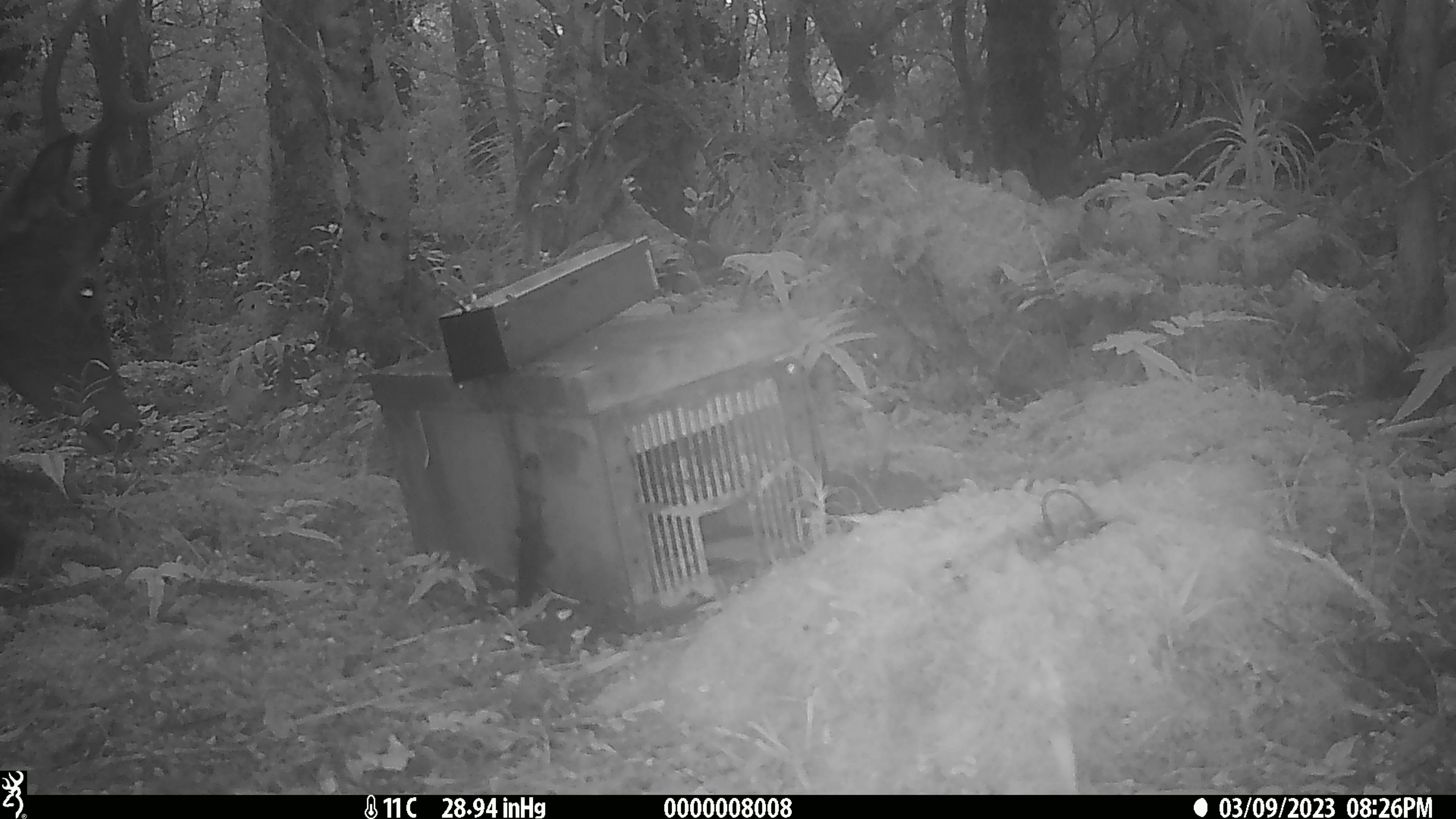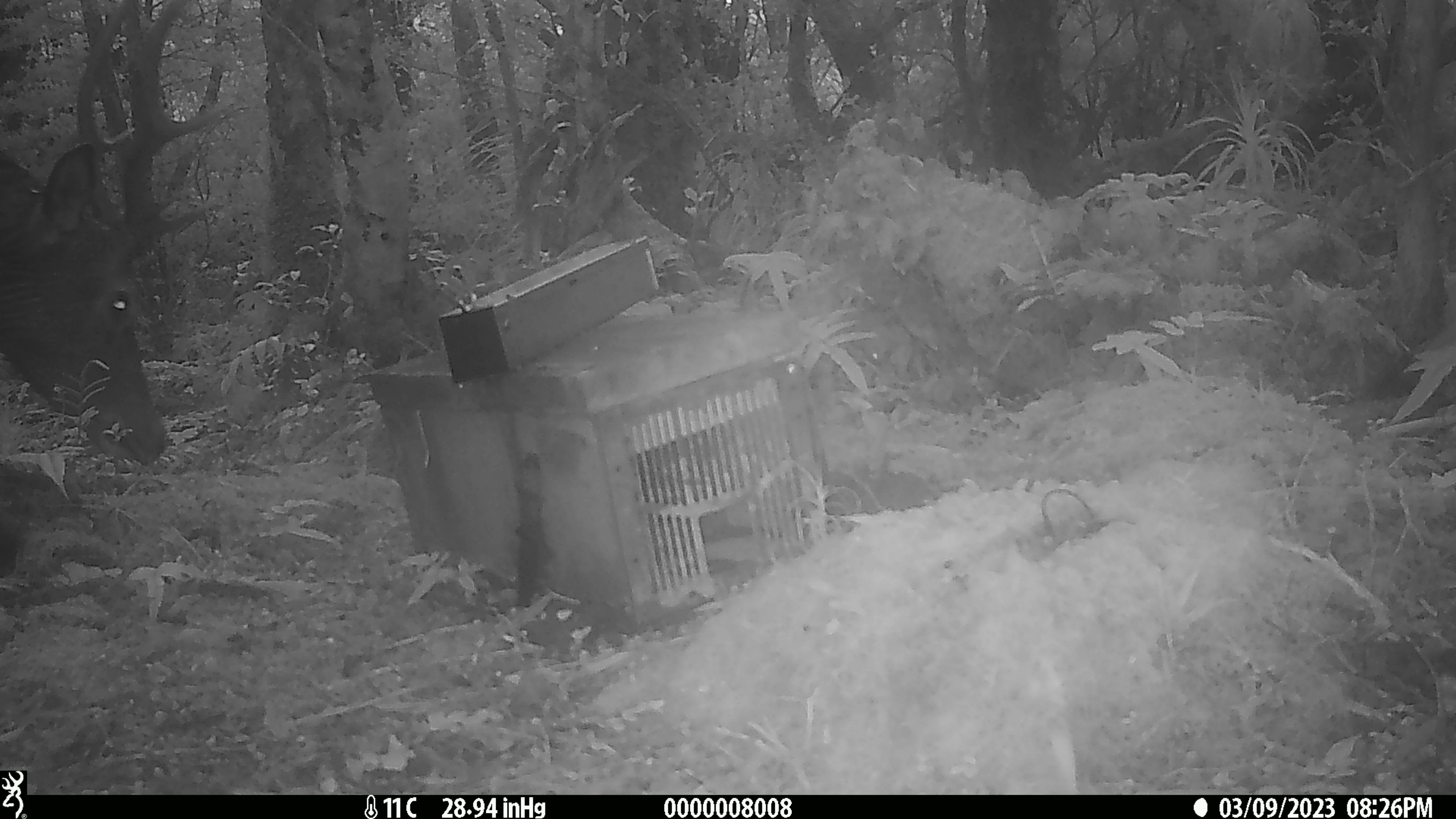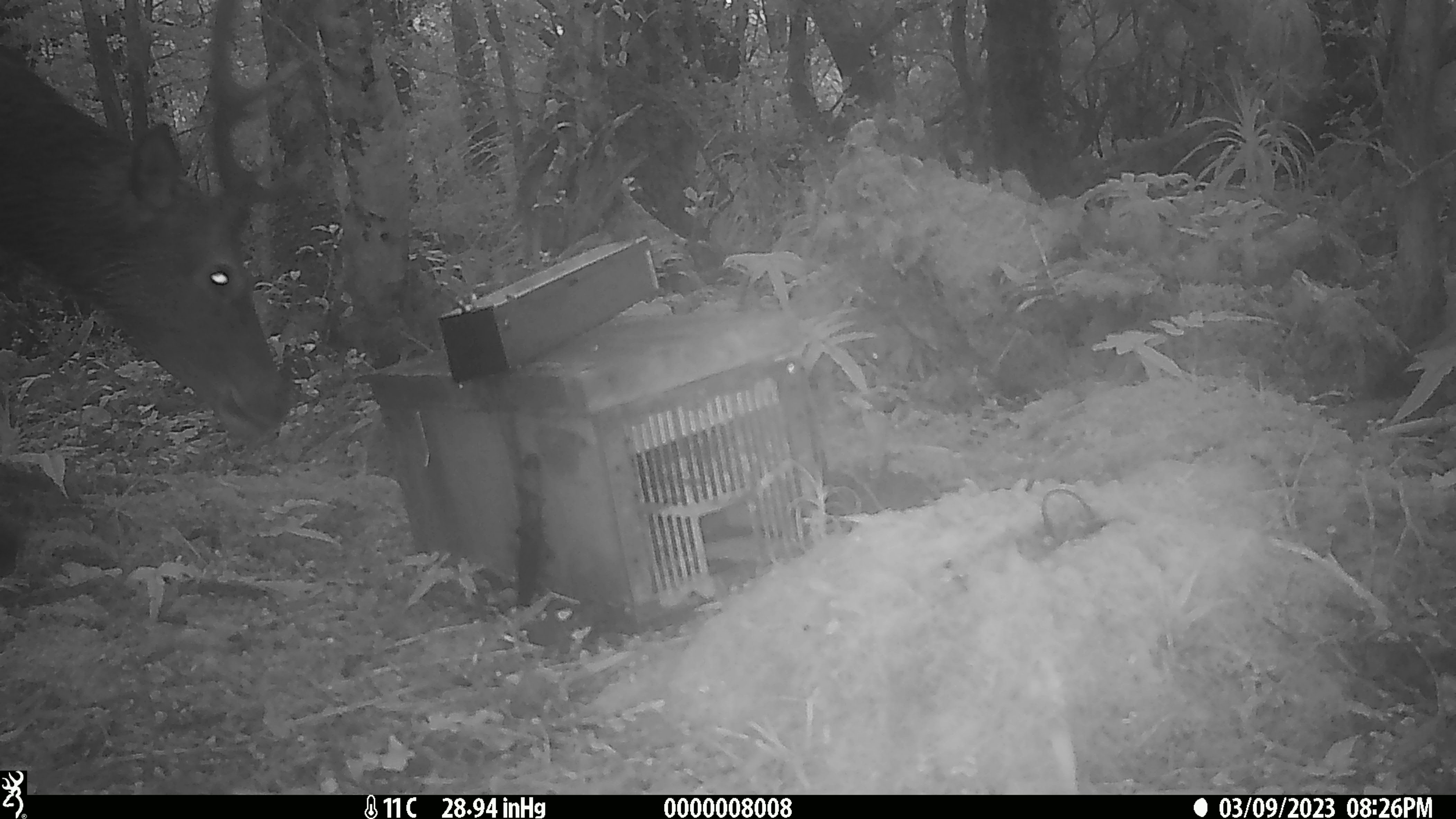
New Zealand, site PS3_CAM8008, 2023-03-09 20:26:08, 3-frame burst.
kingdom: Animalia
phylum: Chordata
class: Mammalia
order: Artiodactyla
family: Cervidae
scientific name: Cervidae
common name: deer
Deer (Cervidae).